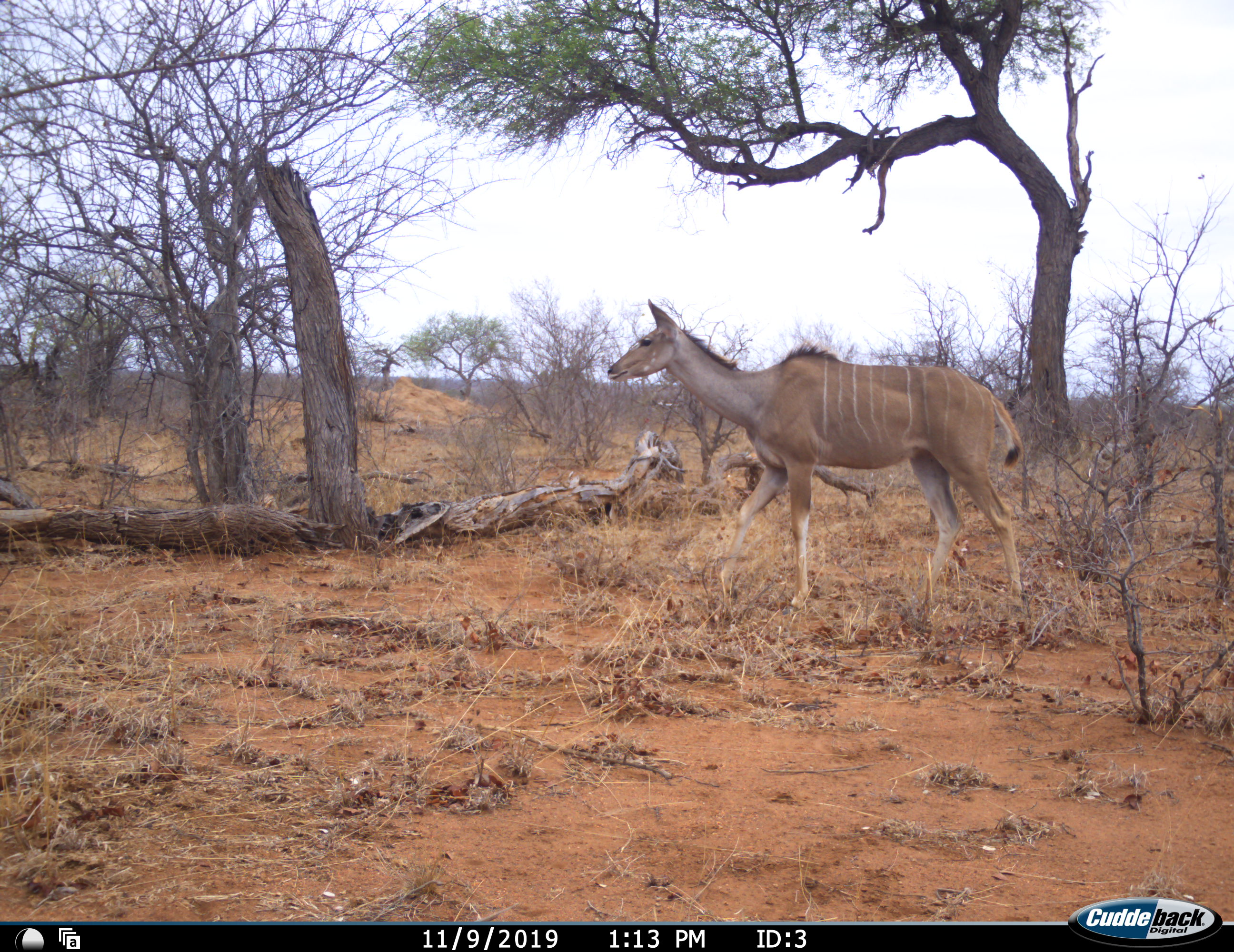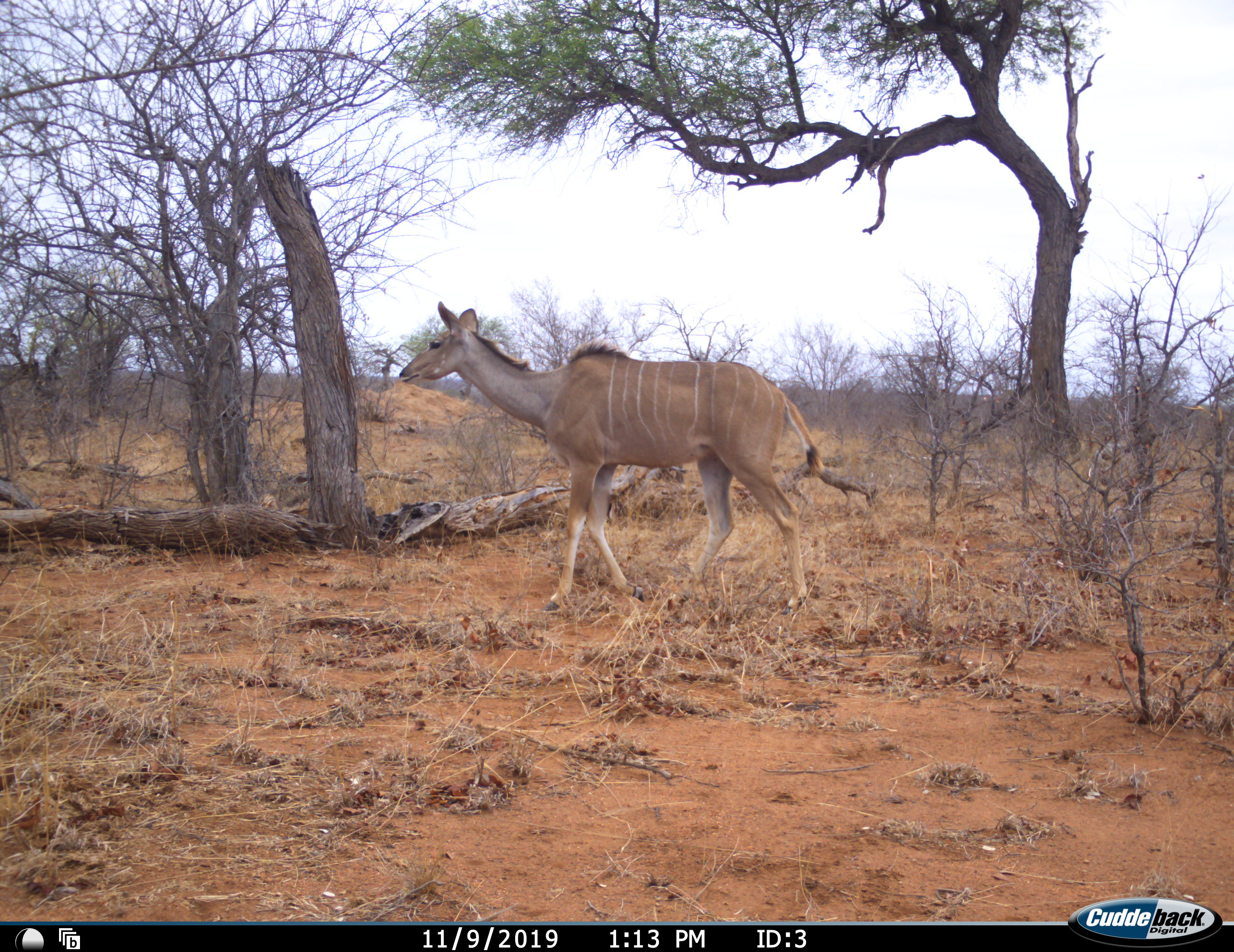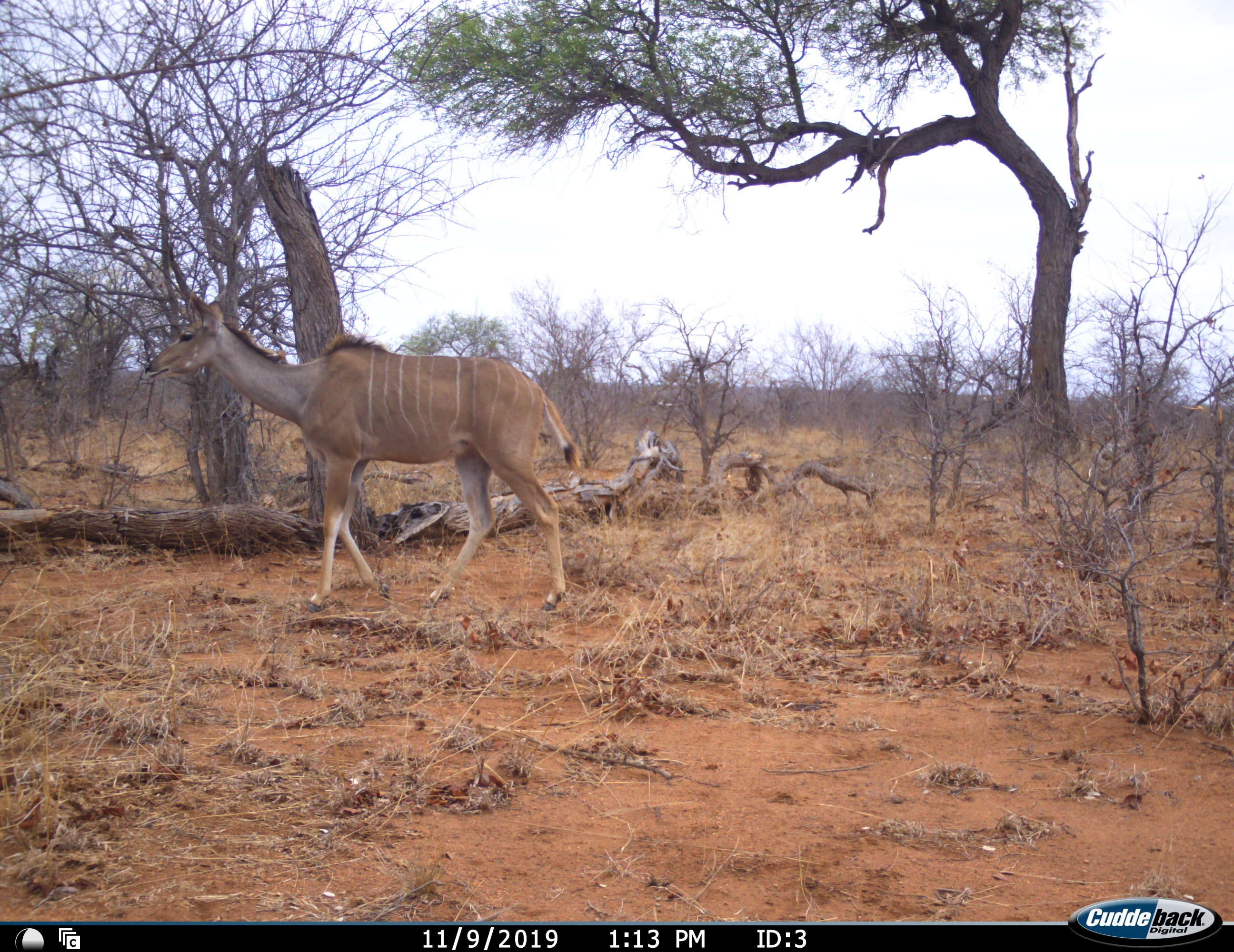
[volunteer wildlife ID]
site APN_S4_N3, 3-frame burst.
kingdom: Animalia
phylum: Chordata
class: Mammalia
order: Artiodactyla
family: Bovidae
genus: Tragelaphus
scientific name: Tragelaphus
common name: kudu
Kudu (Tragelaphus), count 1. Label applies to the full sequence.